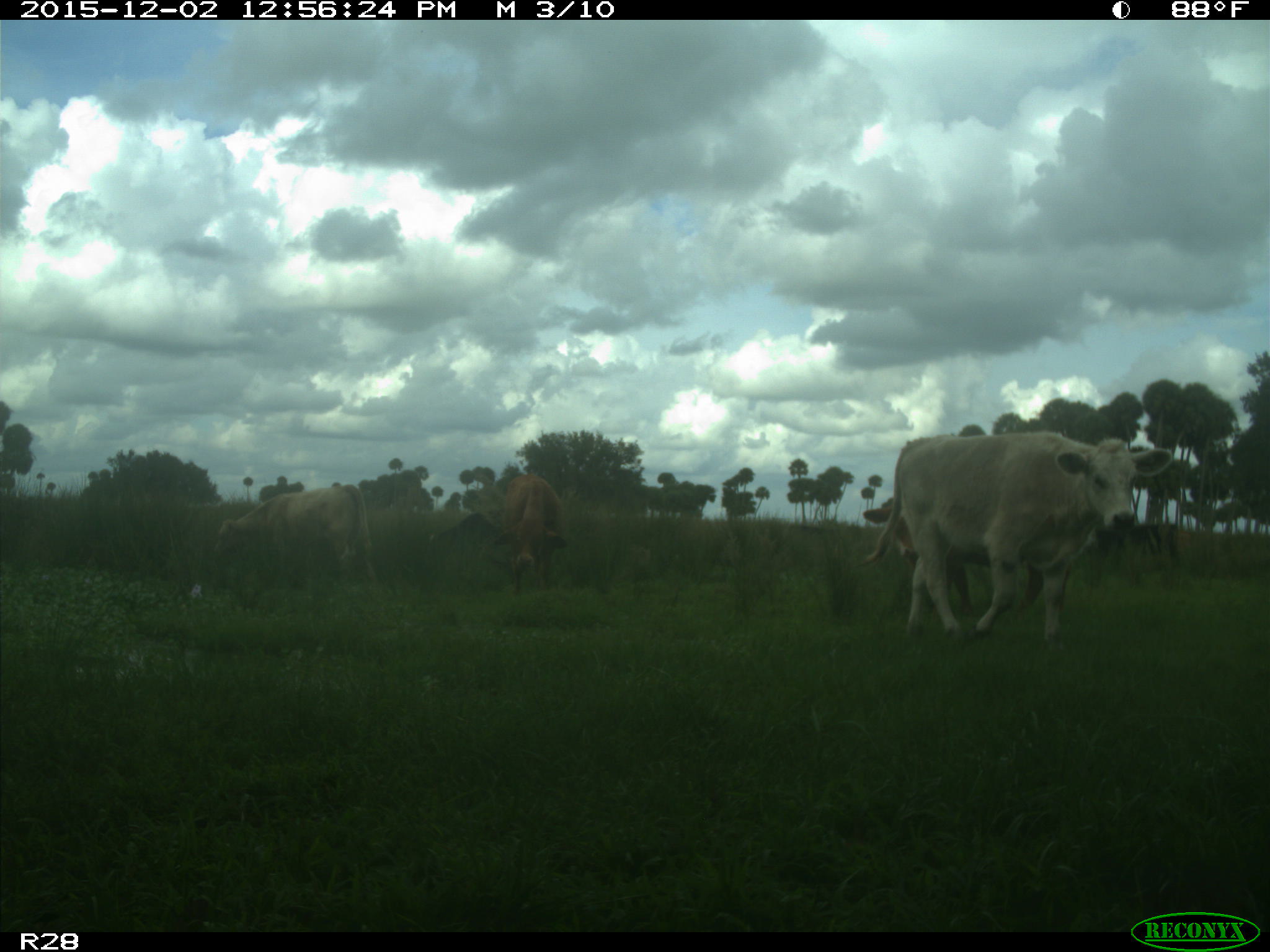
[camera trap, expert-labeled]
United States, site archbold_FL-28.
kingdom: Animalia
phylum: Chordata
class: Mammalia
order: Artiodactyla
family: Bovidae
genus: Bos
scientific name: Bos taurus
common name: domestic cow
Bos taurus (domestic cow).